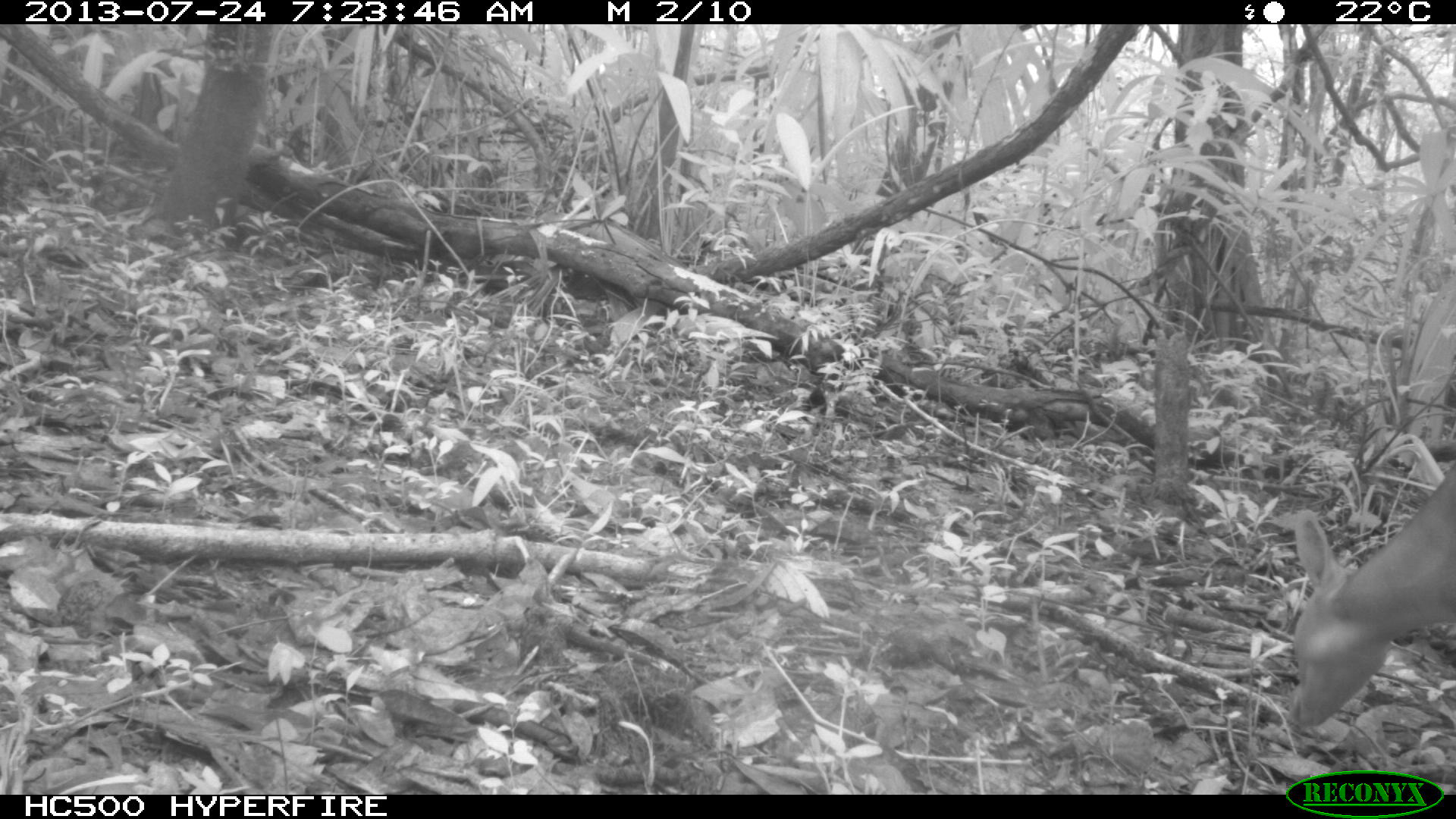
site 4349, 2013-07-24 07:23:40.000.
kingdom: Animalia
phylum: Chordata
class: Mammalia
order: Artiodactyla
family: Cervidae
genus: Mazama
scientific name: Mazama temama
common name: central american red brocket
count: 1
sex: female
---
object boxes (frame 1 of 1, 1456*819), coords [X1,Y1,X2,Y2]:
mazama temama: [1281,453,1456,728]